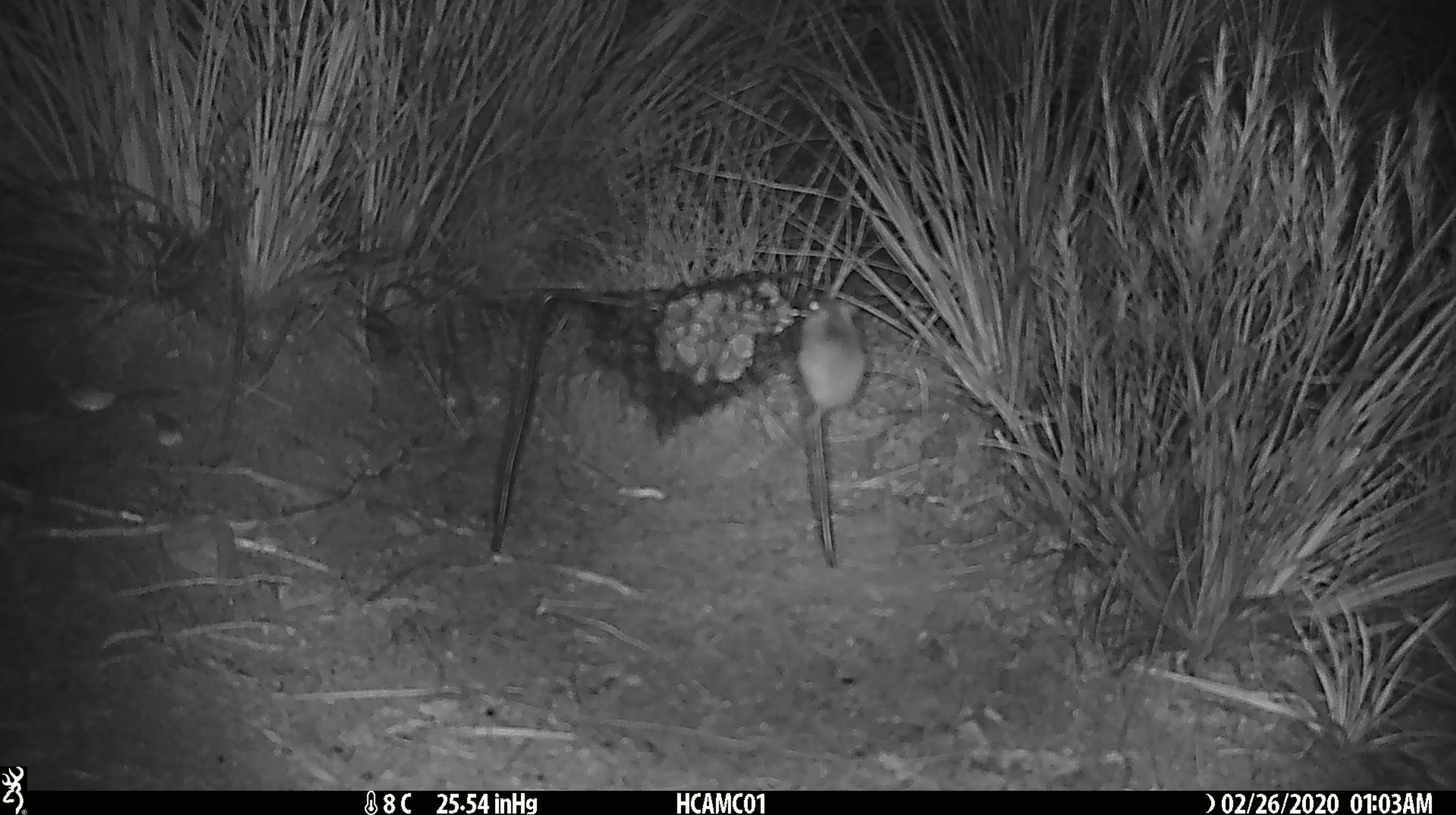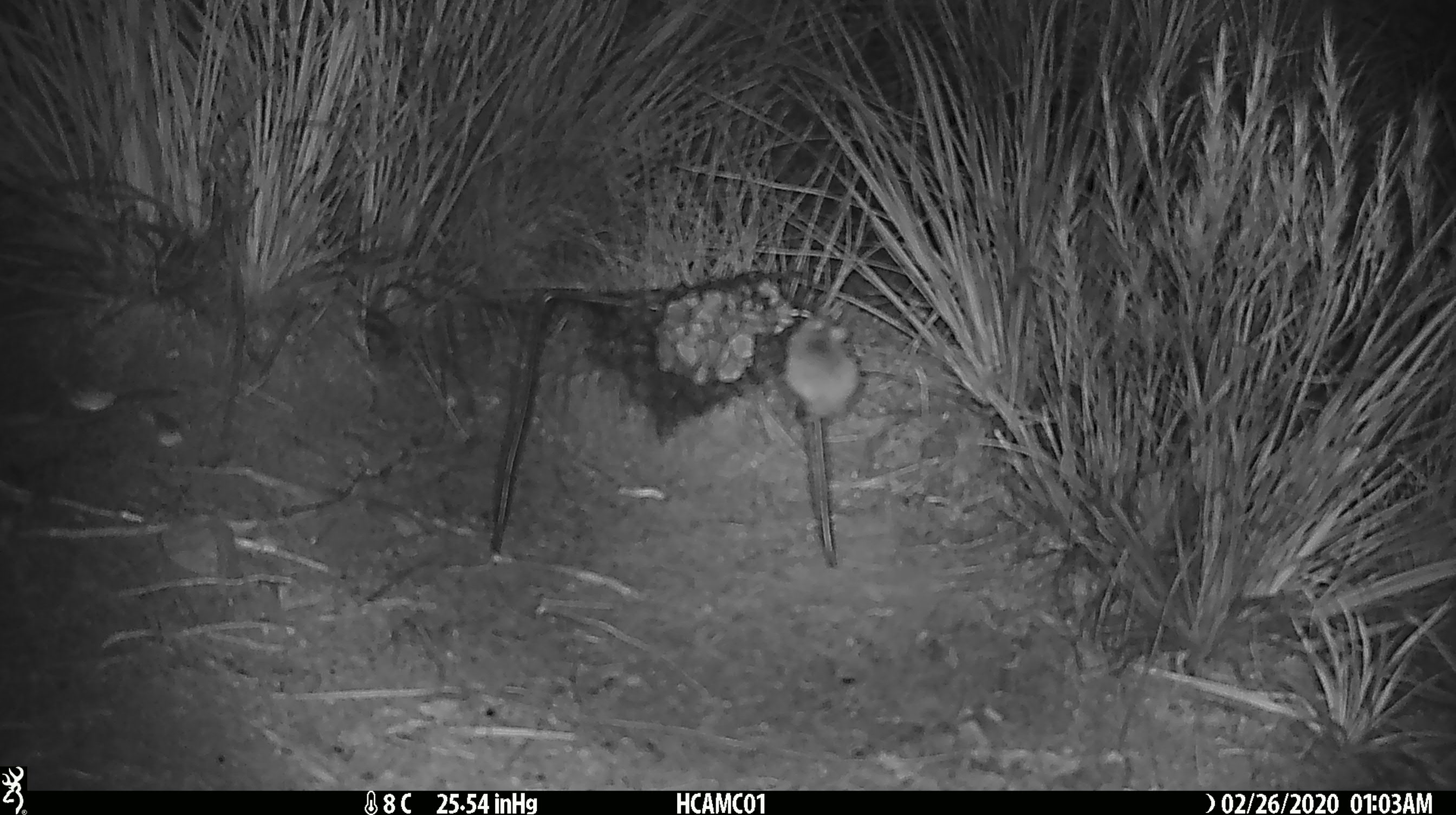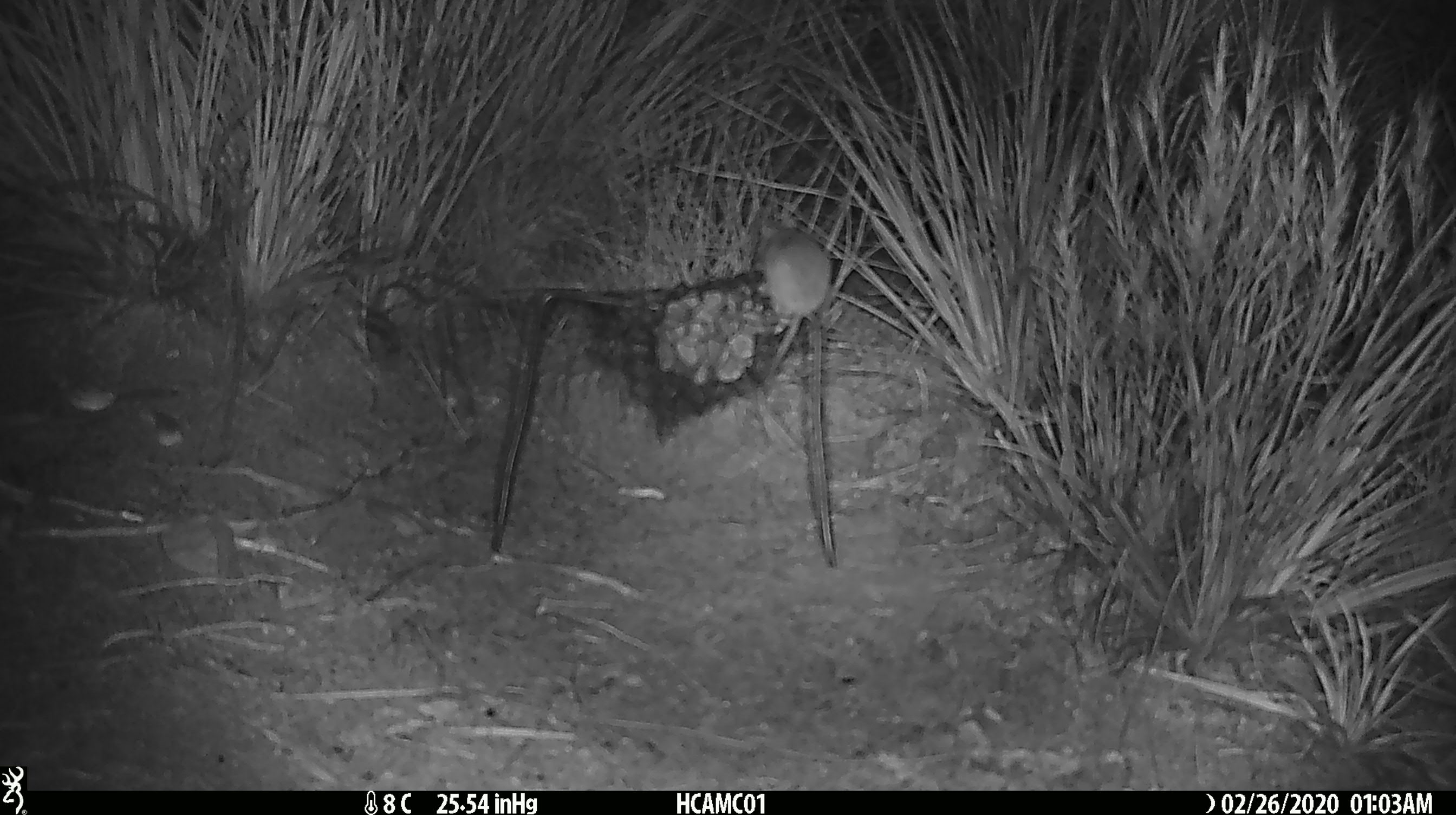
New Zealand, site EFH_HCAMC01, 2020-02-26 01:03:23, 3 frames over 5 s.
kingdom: Animalia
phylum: Chordata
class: Mammalia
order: Rodentia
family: Muridae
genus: Mus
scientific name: Mus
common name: mouse